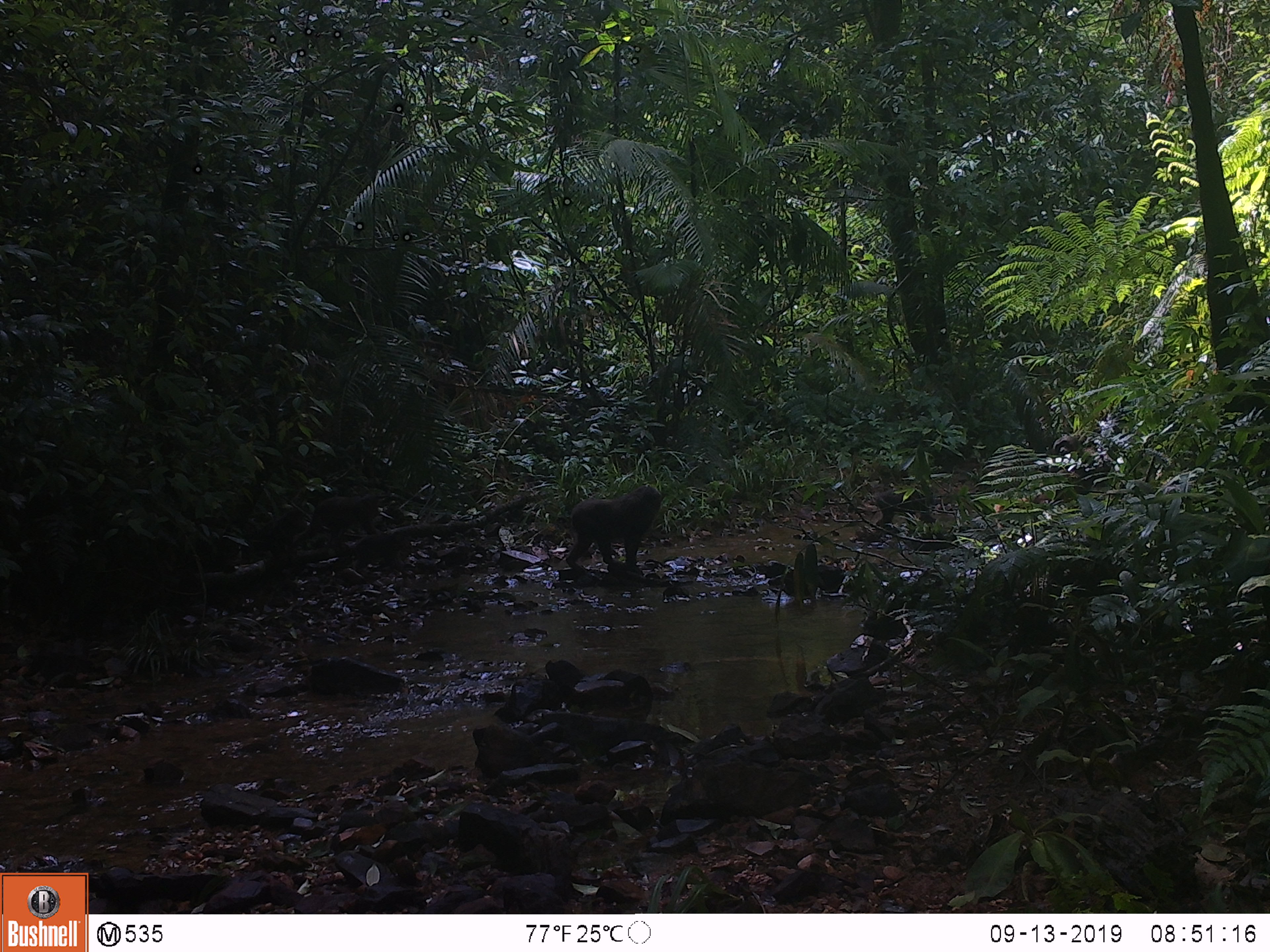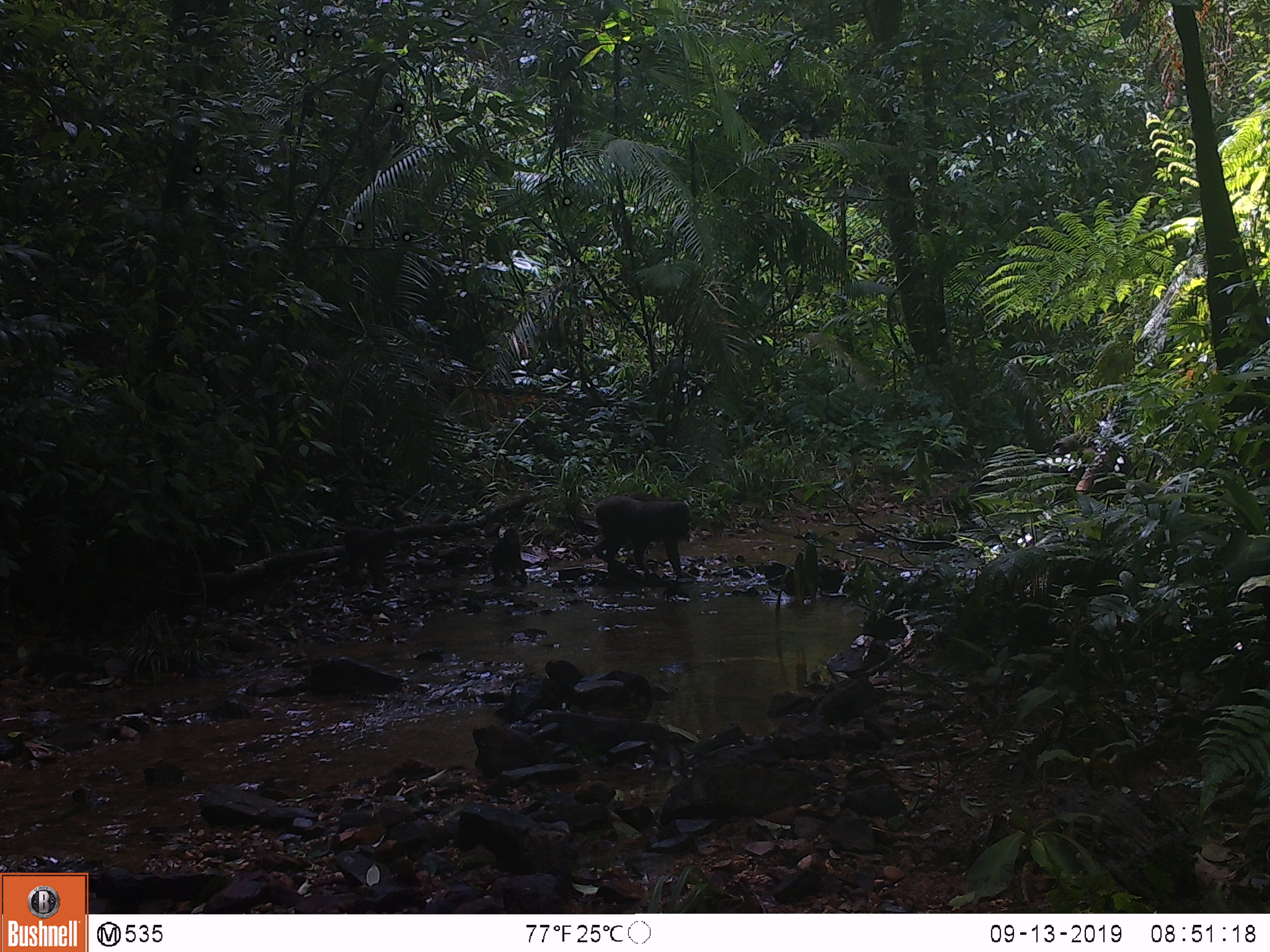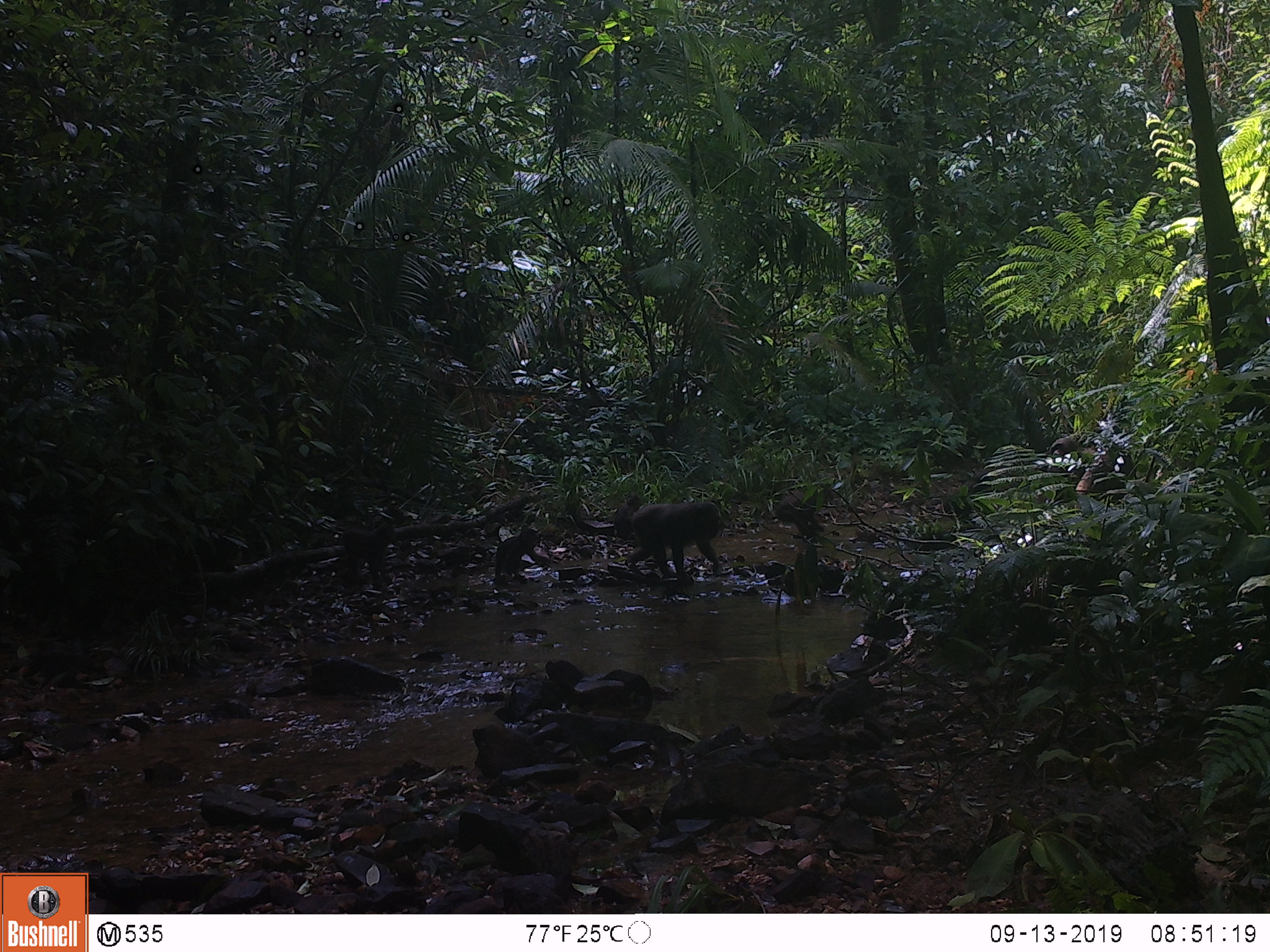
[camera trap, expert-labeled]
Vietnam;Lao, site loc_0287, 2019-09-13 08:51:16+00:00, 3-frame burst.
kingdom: Animalia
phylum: Chordata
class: Mammalia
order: Primates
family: Cercopithecidae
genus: Macaca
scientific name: Macaca arctoides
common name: stump-tailed macaque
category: stump tailed macaque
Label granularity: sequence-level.